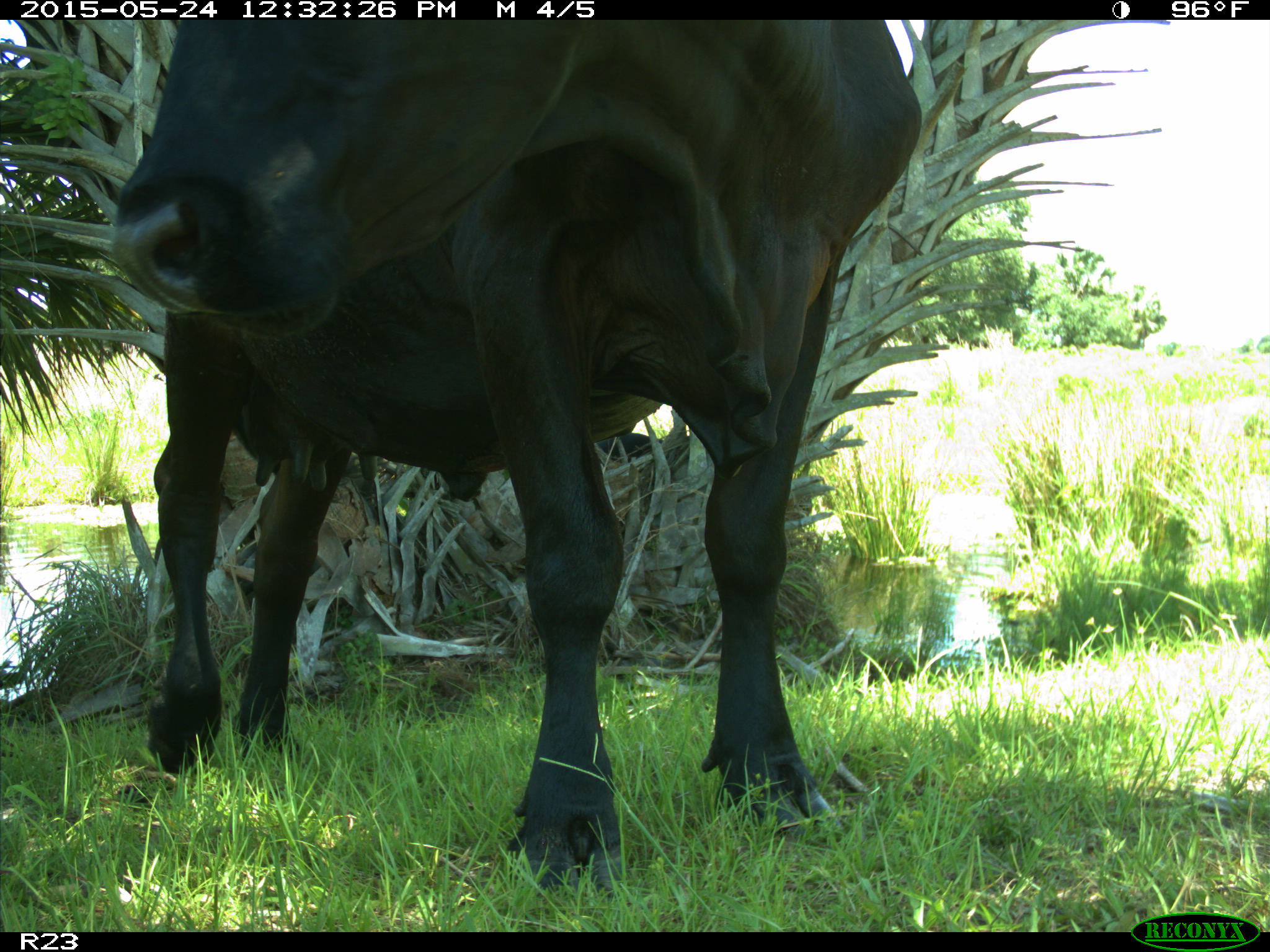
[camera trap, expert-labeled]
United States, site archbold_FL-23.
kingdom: Animalia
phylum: Chordata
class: Mammalia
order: Artiodactyla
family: Bovidae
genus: Bos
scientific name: Bos taurus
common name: domestic cow